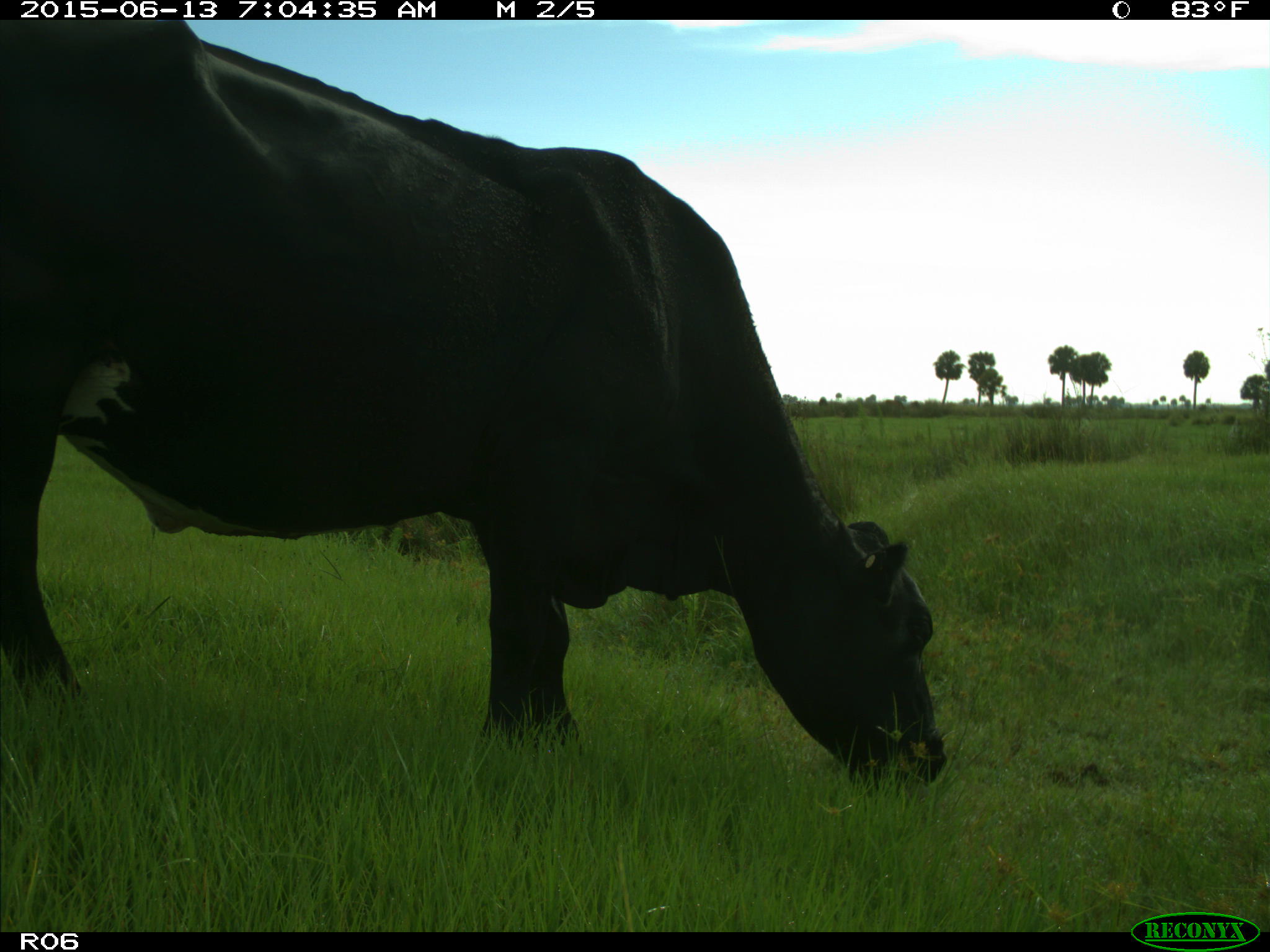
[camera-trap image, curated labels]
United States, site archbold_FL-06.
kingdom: Animalia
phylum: Chordata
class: Mammalia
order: Artiodactyla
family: Bovidae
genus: Bos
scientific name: Bos taurus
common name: domestic cow